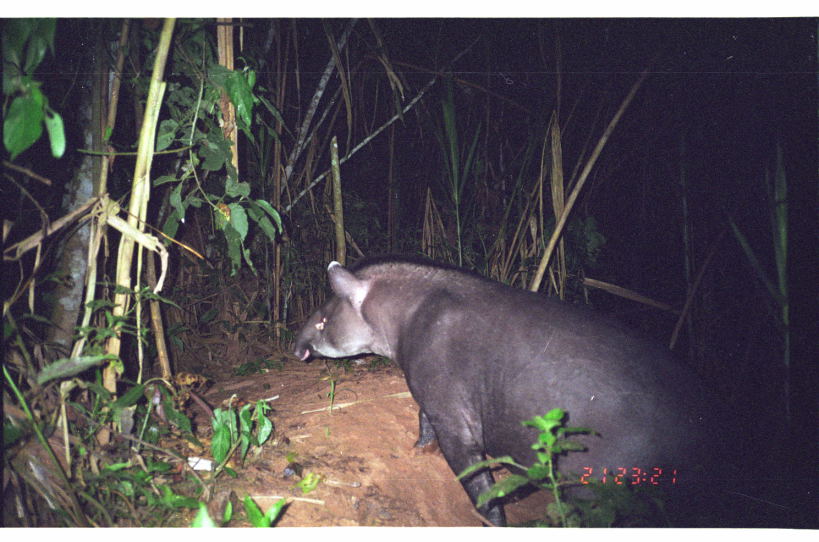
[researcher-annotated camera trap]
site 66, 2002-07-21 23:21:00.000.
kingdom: Animalia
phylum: Chordata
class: Mammalia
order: Perissodactyla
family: Tapiridae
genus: Tapirus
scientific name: Tapirus terrestris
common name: south american tapir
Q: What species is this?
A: Tapirus terrestris (south american tapir).